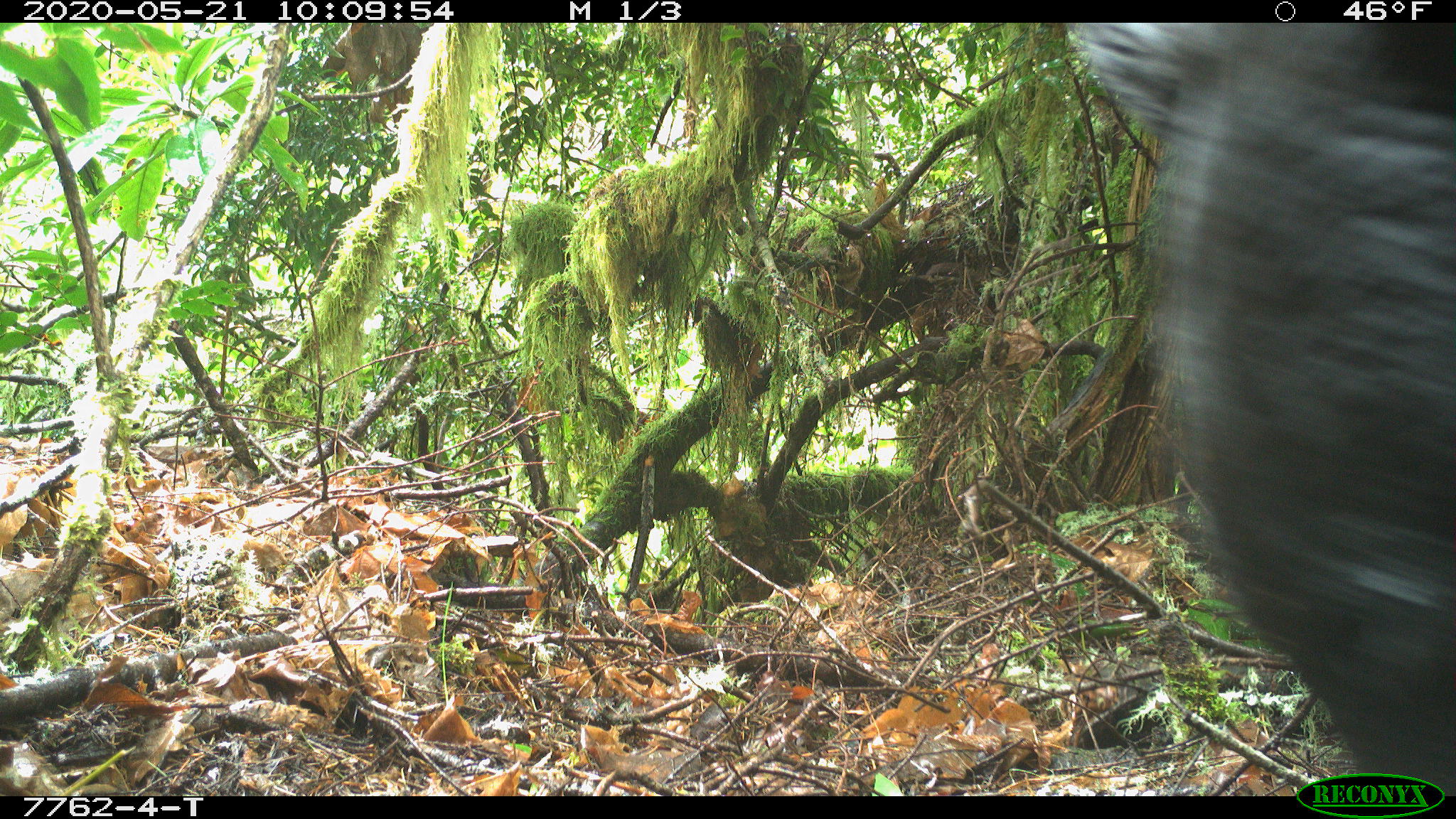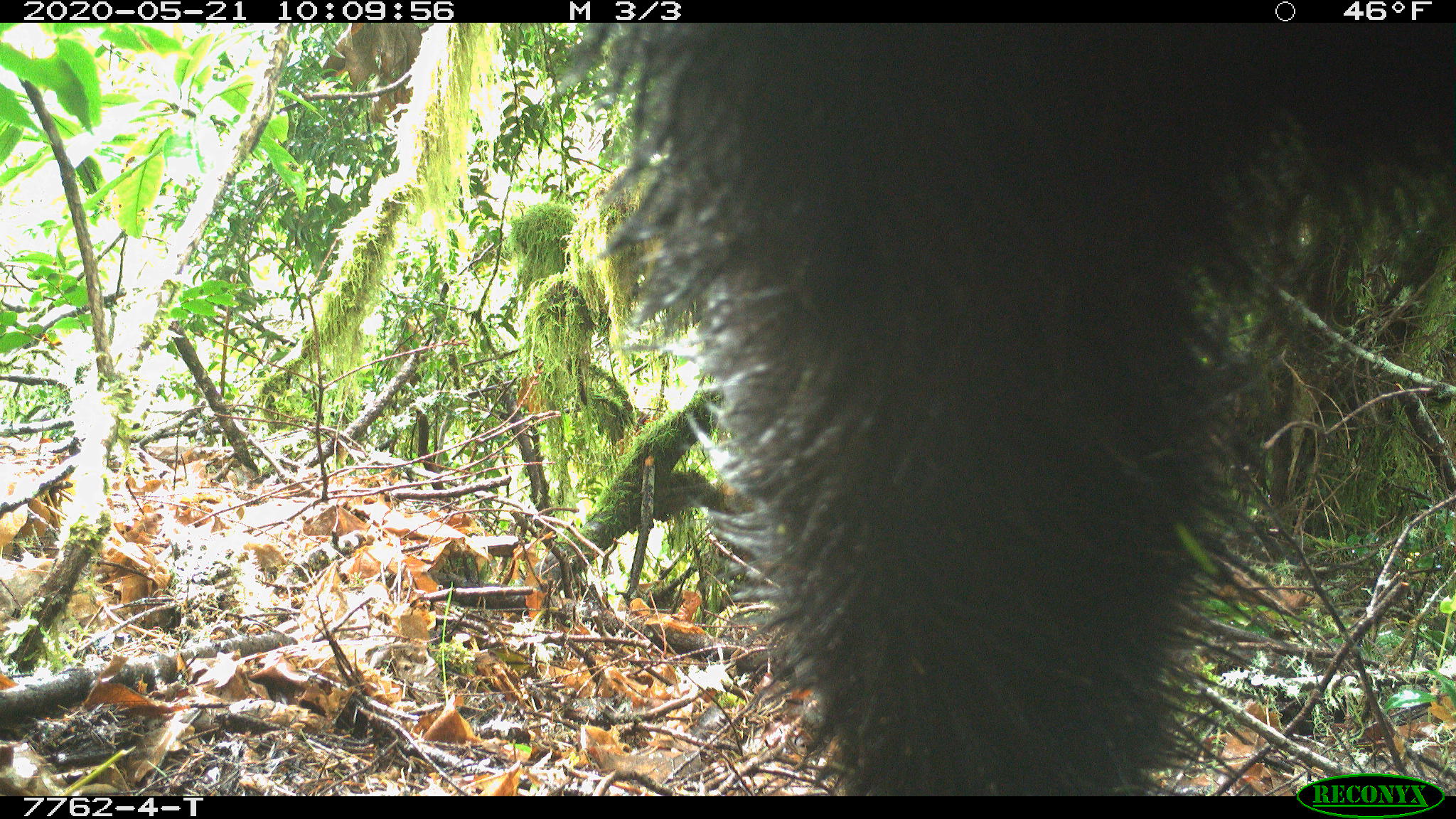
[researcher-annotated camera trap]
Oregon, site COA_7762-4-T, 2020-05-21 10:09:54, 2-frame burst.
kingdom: Animalia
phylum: Chordata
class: Mammalia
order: Carnivora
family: Ursidae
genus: Ursus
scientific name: Ursus americanus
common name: american black bear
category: black bear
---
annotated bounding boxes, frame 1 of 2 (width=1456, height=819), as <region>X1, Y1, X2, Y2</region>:
black bear: <region>1075, 28, 1450, 767</region>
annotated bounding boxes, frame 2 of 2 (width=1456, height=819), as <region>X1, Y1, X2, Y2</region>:
black bear: <region>601, 28, 1290, 791</region>